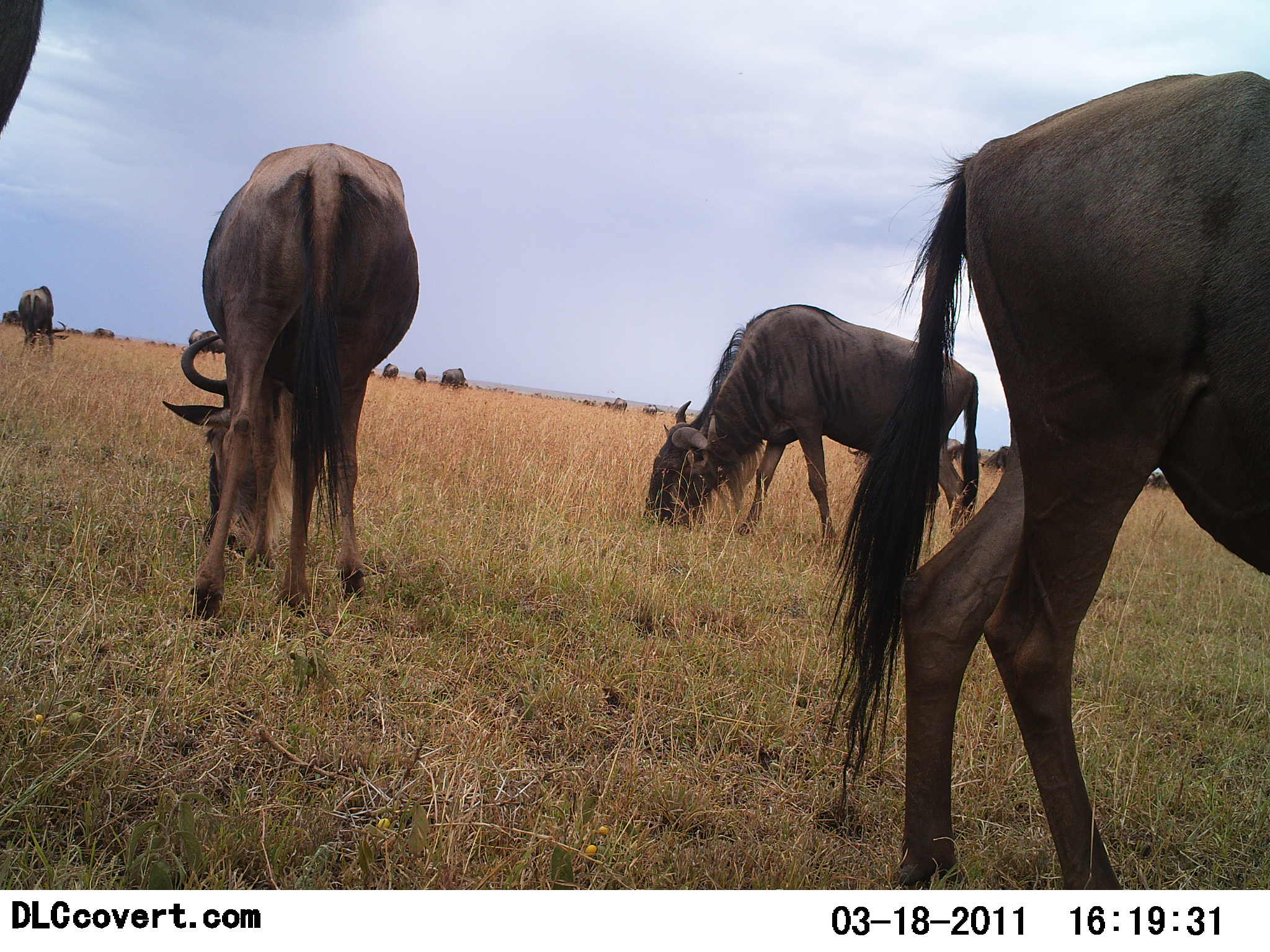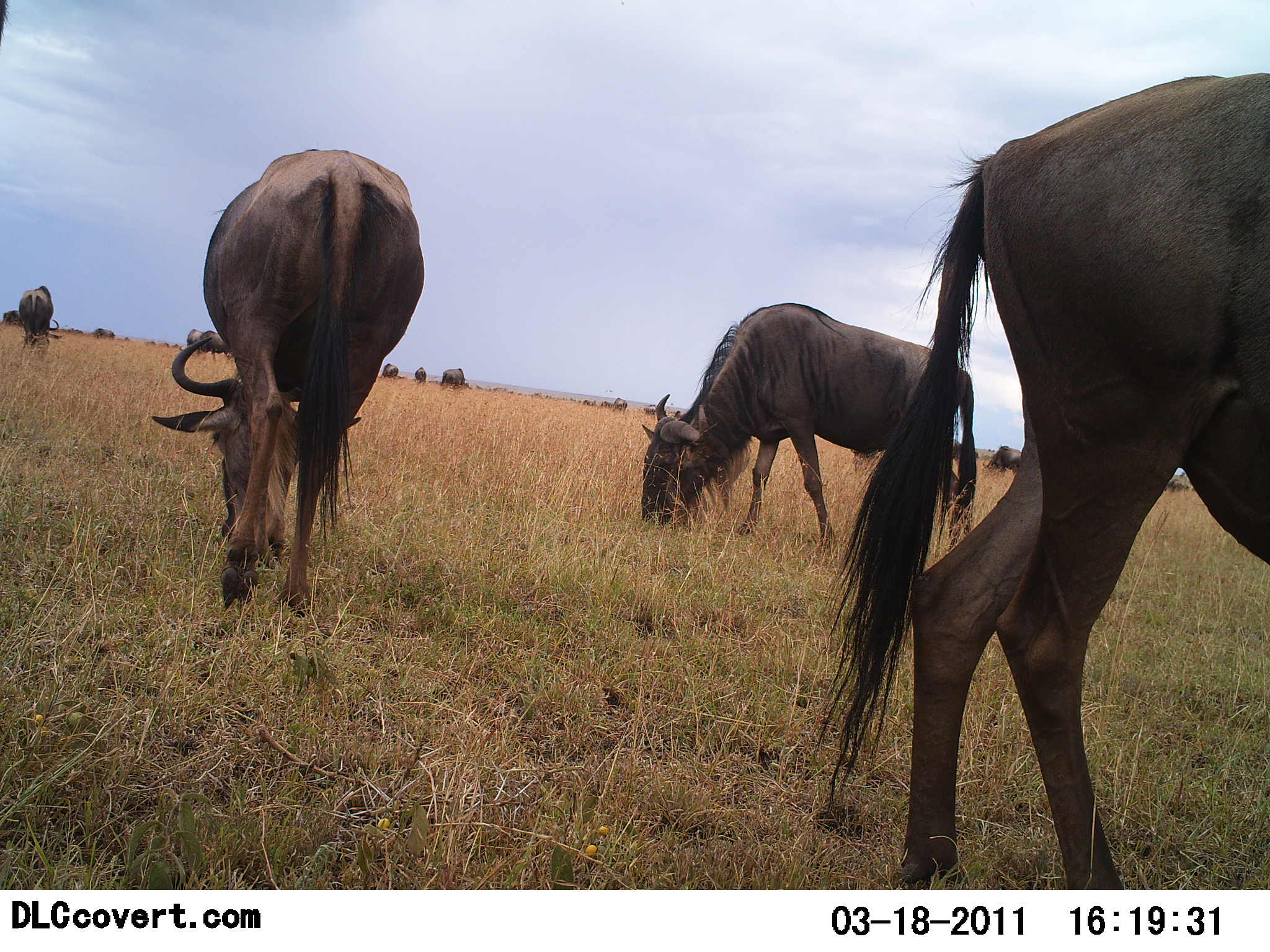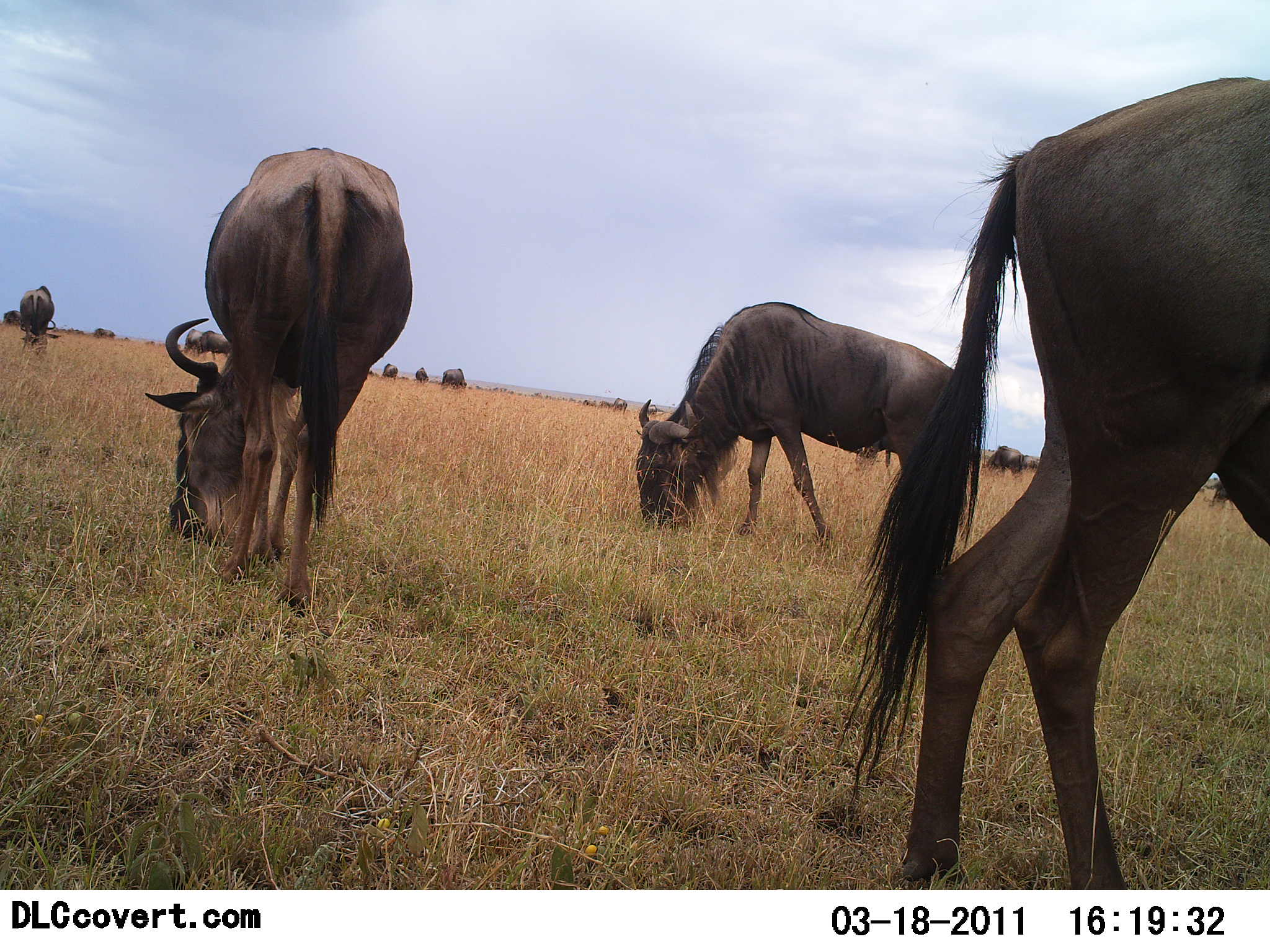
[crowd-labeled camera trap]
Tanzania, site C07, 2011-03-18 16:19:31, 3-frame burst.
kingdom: Animalia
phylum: Chordata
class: Mammalia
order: Artiodactyla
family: Bovidae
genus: Connochaetes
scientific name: Connochaetes taurinus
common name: blue wildebeest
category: wildebeest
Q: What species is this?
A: Wildebeest (blue wildebeest) (Connochaetes taurinus).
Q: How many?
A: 11-50.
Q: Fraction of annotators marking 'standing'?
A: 30%.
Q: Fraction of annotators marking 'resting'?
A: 10%.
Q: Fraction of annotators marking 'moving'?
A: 10%.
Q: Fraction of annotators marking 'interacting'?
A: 0%.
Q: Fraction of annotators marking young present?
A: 0%.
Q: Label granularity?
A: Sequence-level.